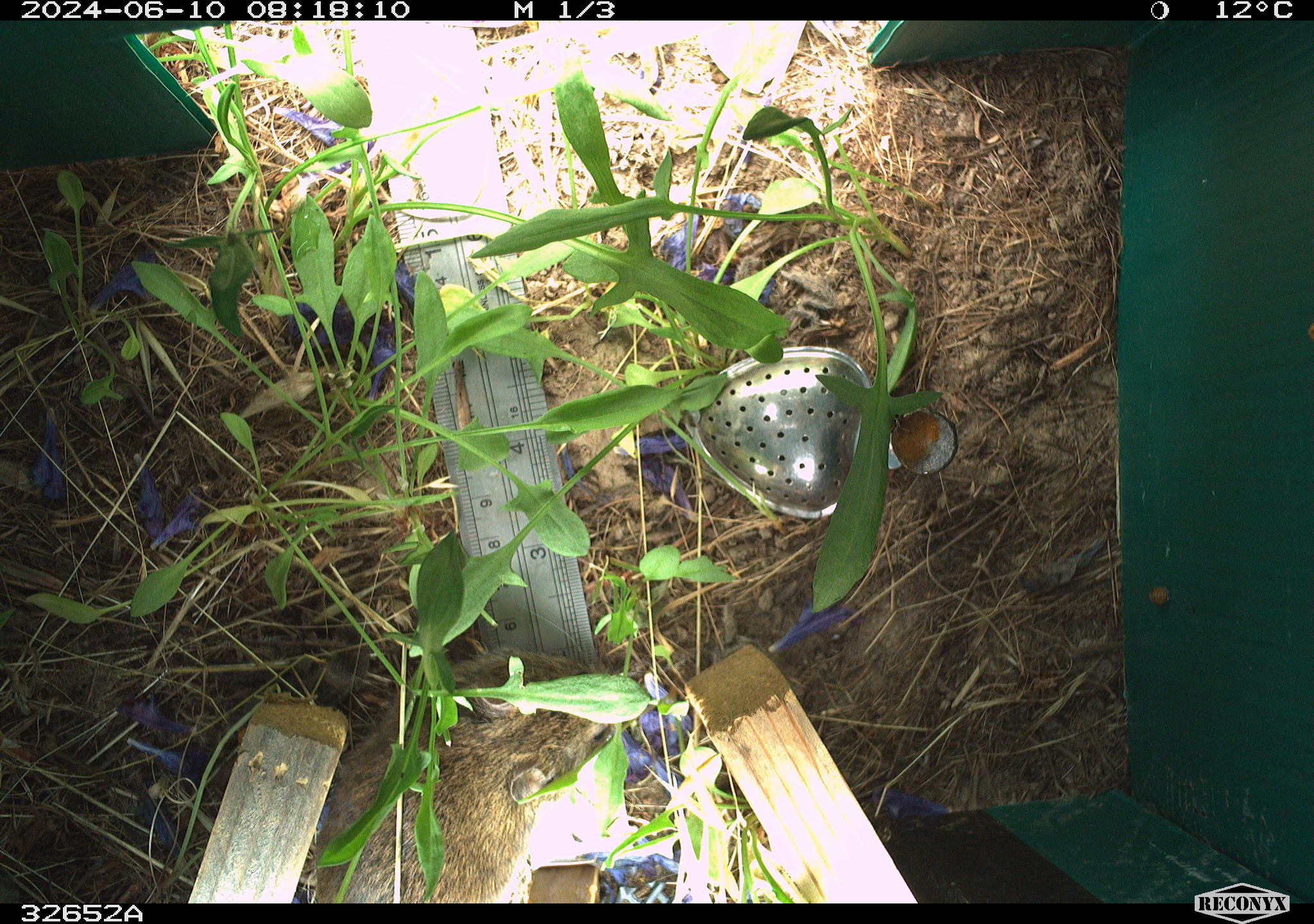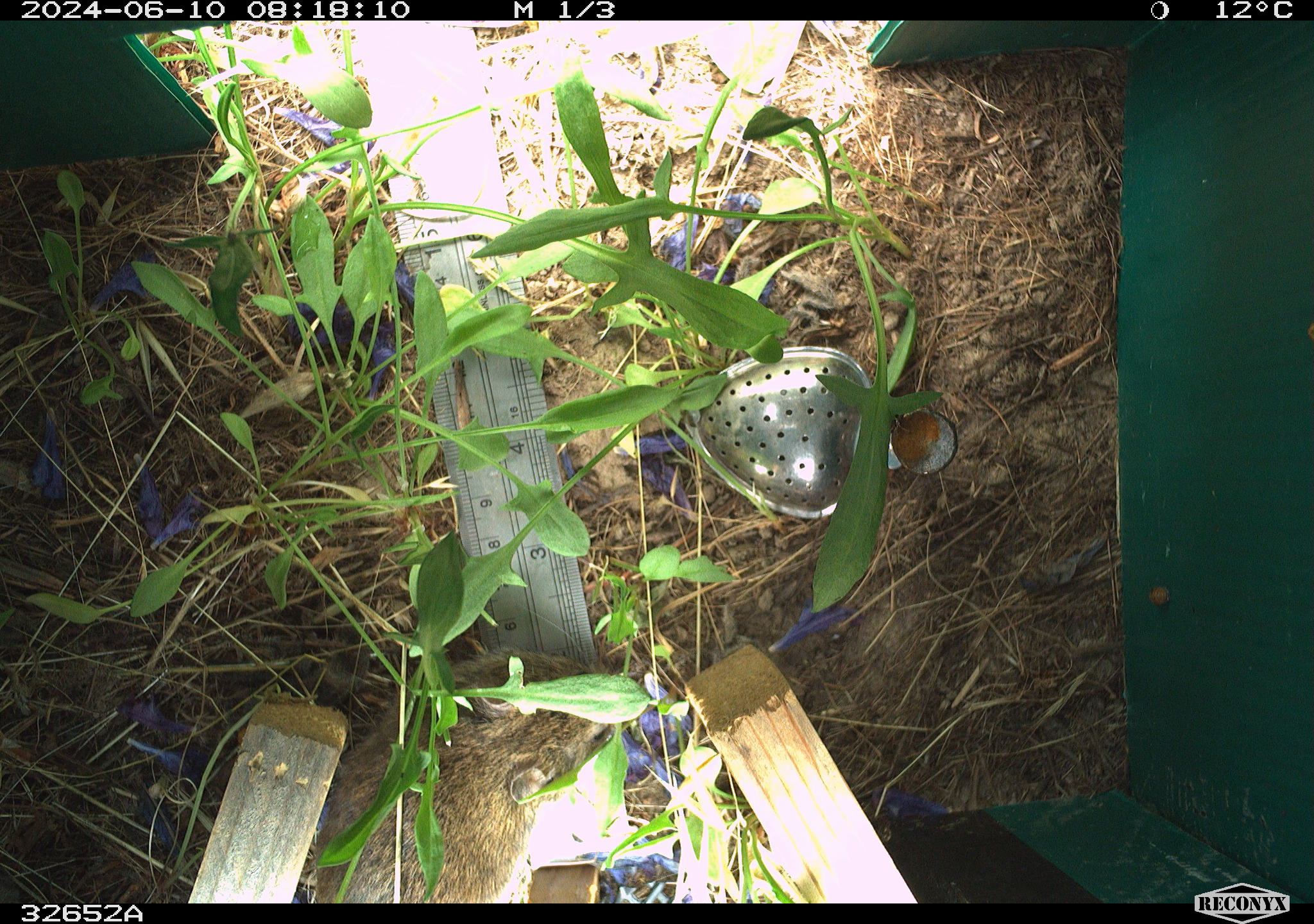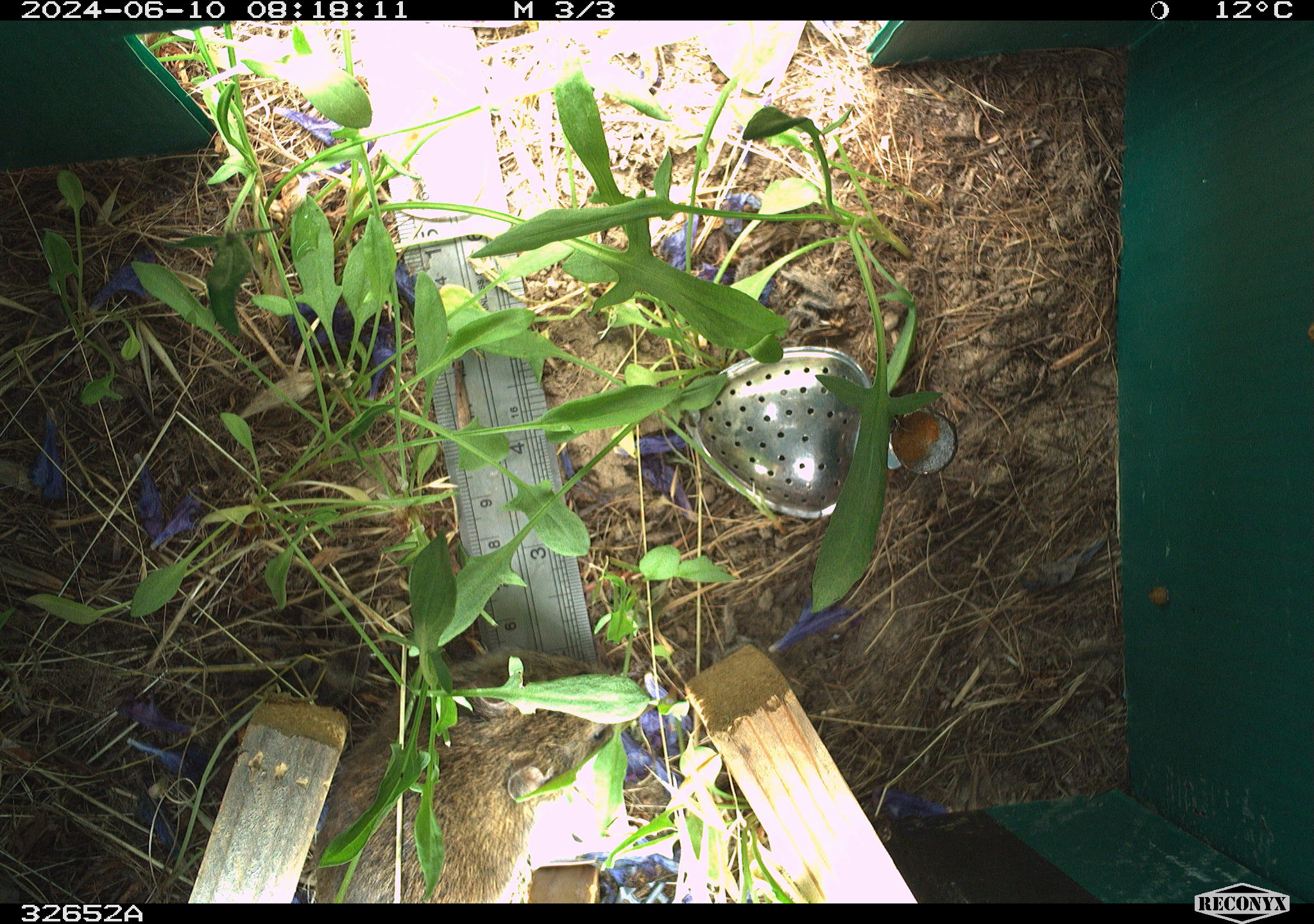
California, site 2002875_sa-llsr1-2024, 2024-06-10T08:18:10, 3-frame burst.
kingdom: Animalia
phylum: Chordata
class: Mammalia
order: Rodentia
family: Cricetidae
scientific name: Arvicolinae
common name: voles, lemmings, and muskrats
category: arvicolinae subfamily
Arvicolinae subfamily (voles, lemmings, and muskrats) (Arvicolinae).